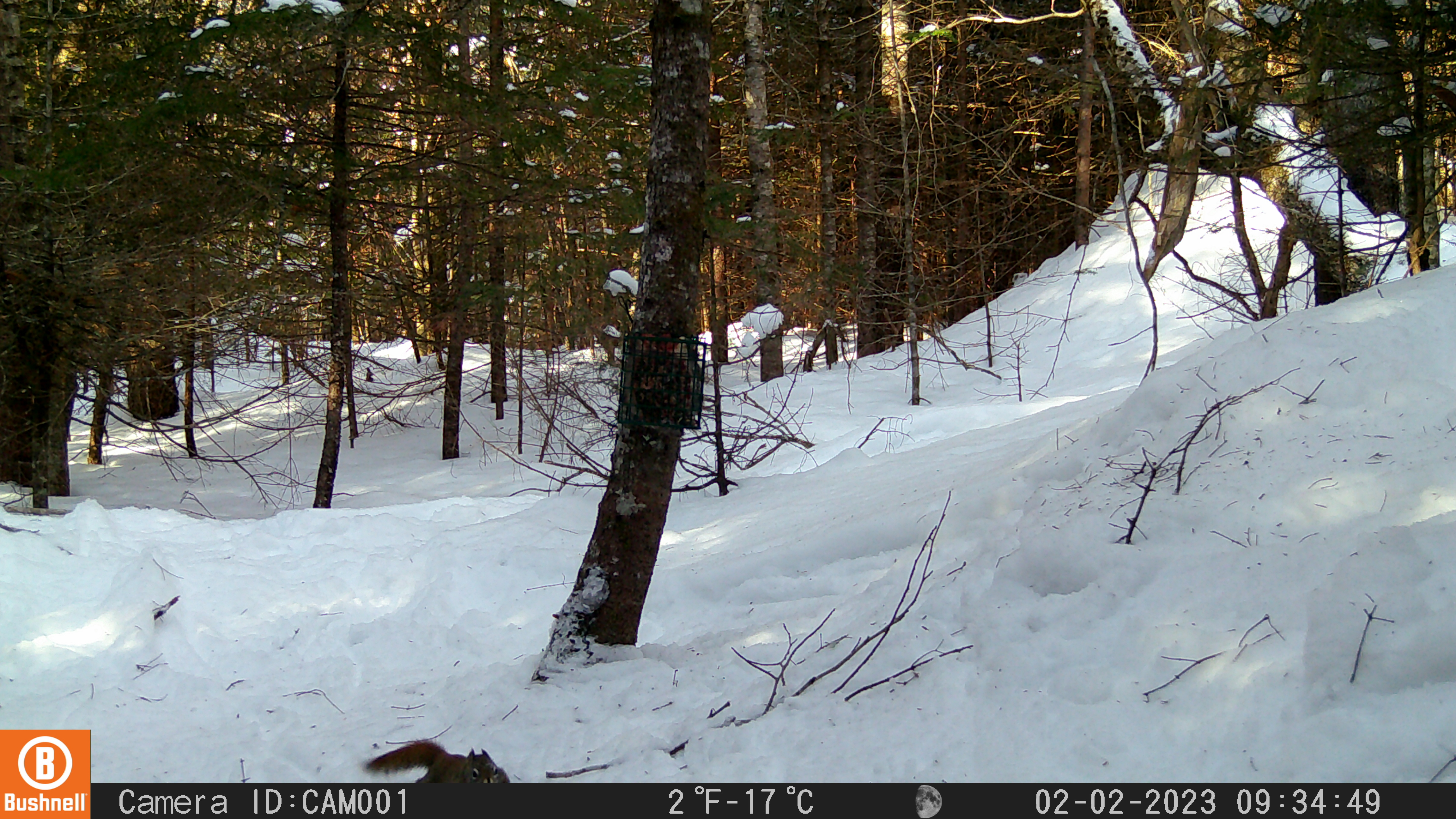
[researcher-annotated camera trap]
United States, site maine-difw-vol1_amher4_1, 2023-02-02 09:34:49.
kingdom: Animalia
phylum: Chordata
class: Mammalia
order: Rodentia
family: Sciuridae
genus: Tamiasciurus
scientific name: Tamiasciurus hudsonicus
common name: red squirrel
Red squirrel (Tamiasciurus hudsonicus).